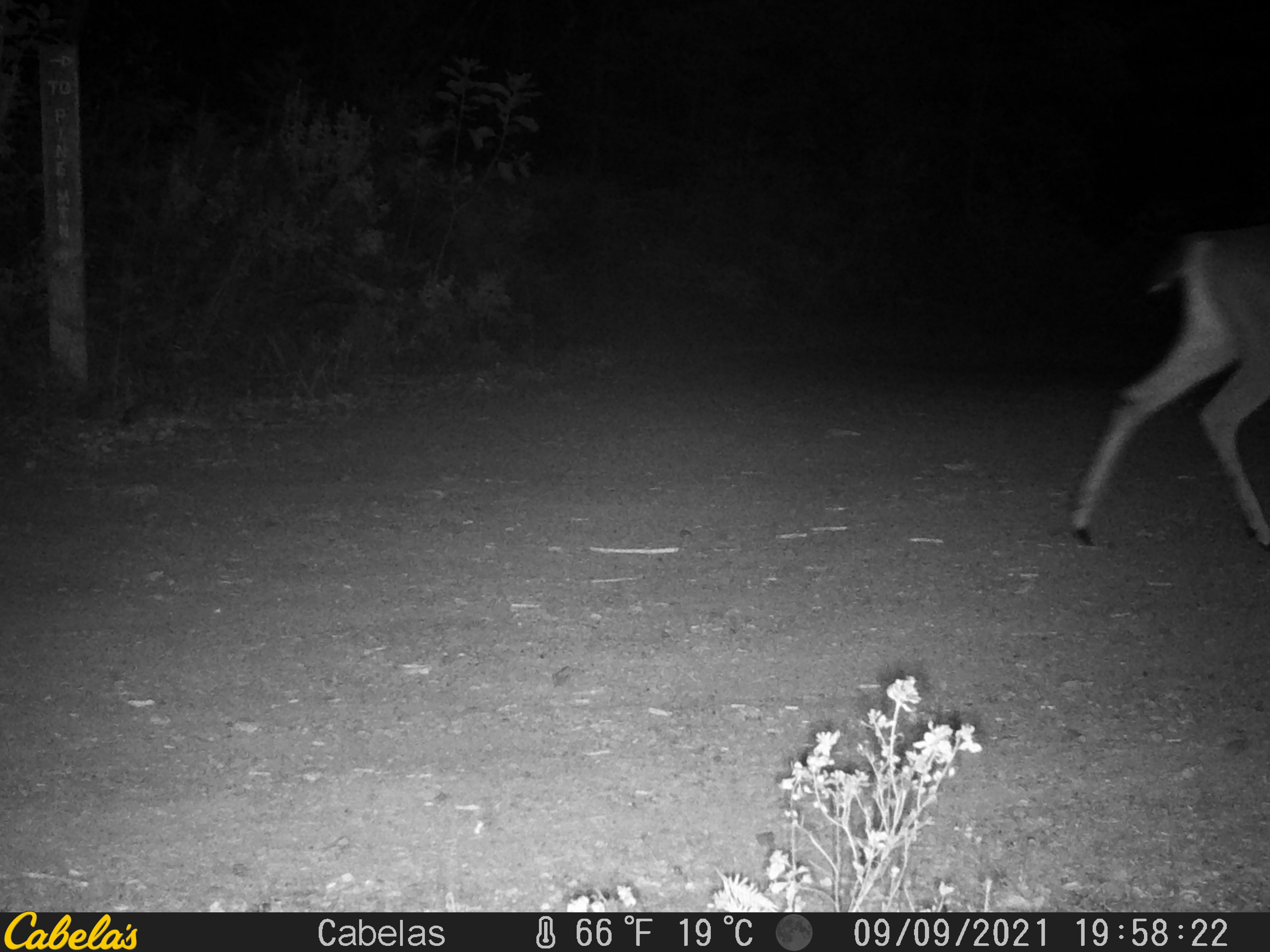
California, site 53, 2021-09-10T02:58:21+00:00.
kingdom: Animalia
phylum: Chordata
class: Mammalia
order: Artiodactyla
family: Cervidae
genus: Odocoileus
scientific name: Odocoileus hemionus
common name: mule deer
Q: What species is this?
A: Mule deer (Odocoileus hemionus).